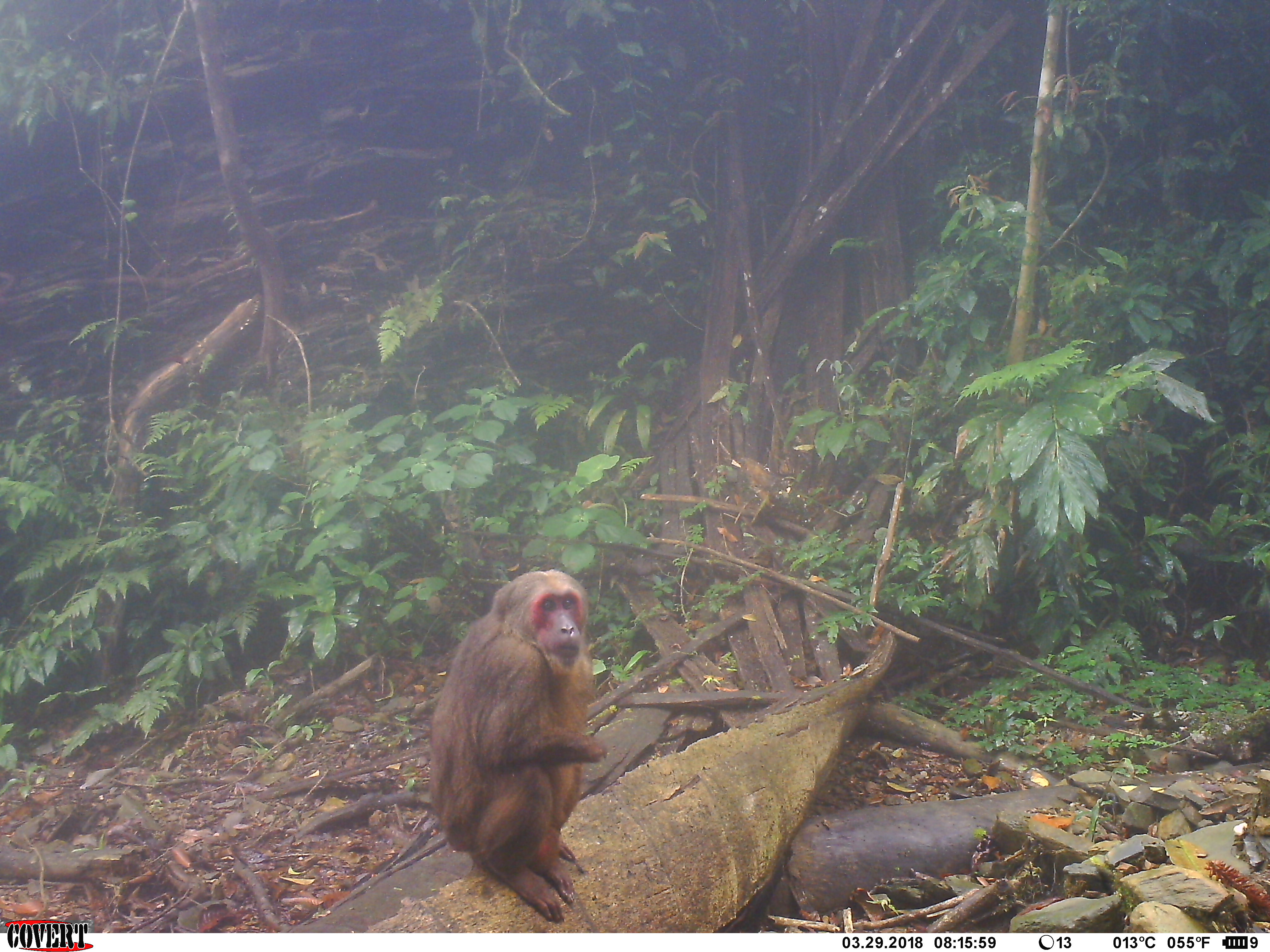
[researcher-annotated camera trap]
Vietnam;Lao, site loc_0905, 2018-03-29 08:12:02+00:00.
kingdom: Animalia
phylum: Chordata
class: Mammalia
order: Primates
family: Cercopithecidae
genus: Macaca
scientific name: Macaca arctoides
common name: stump-tailed macaque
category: stump tailed macaque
Stump tailed macaque (stump-tailed macaque) (Macaca arctoides). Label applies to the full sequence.